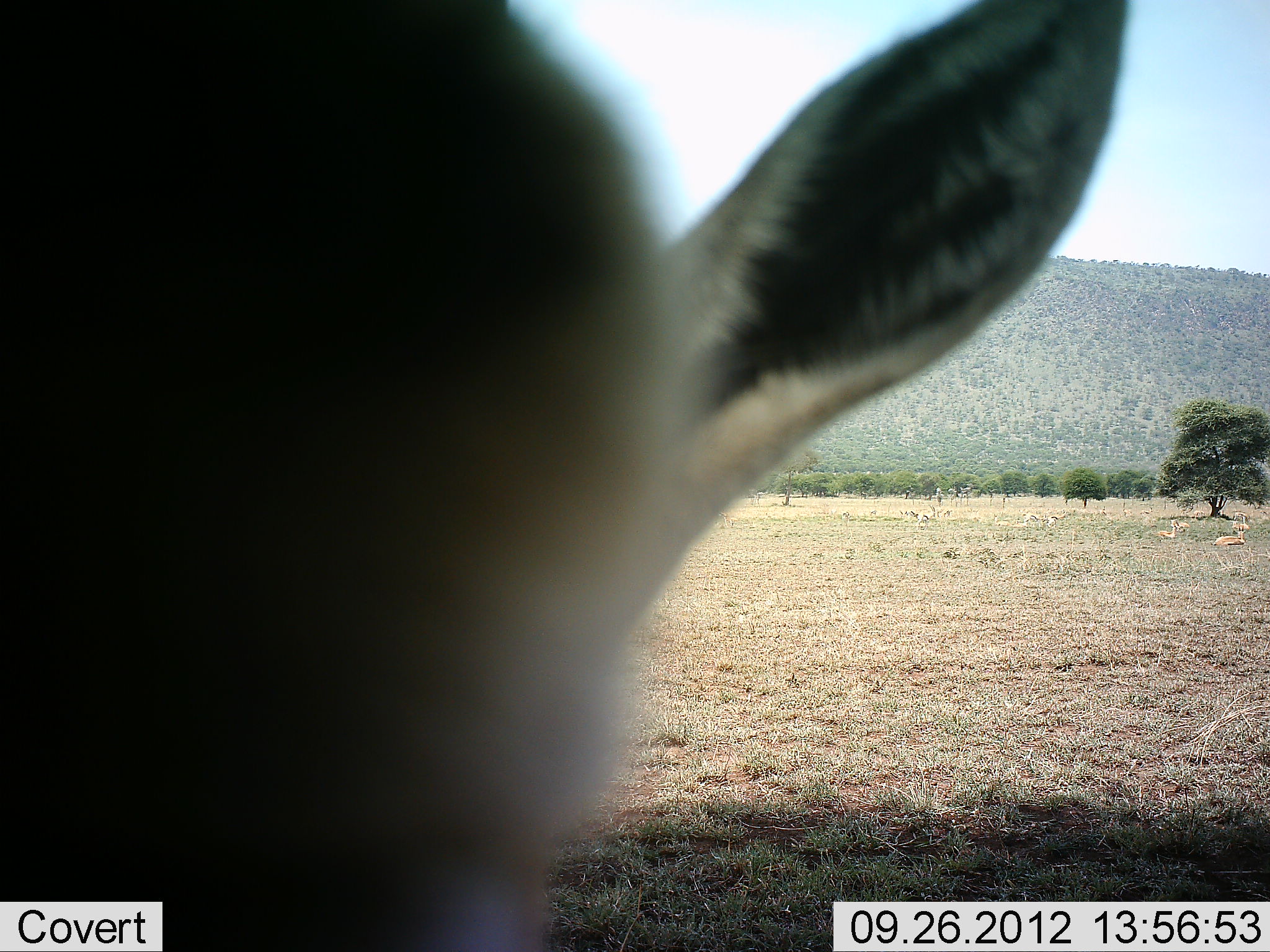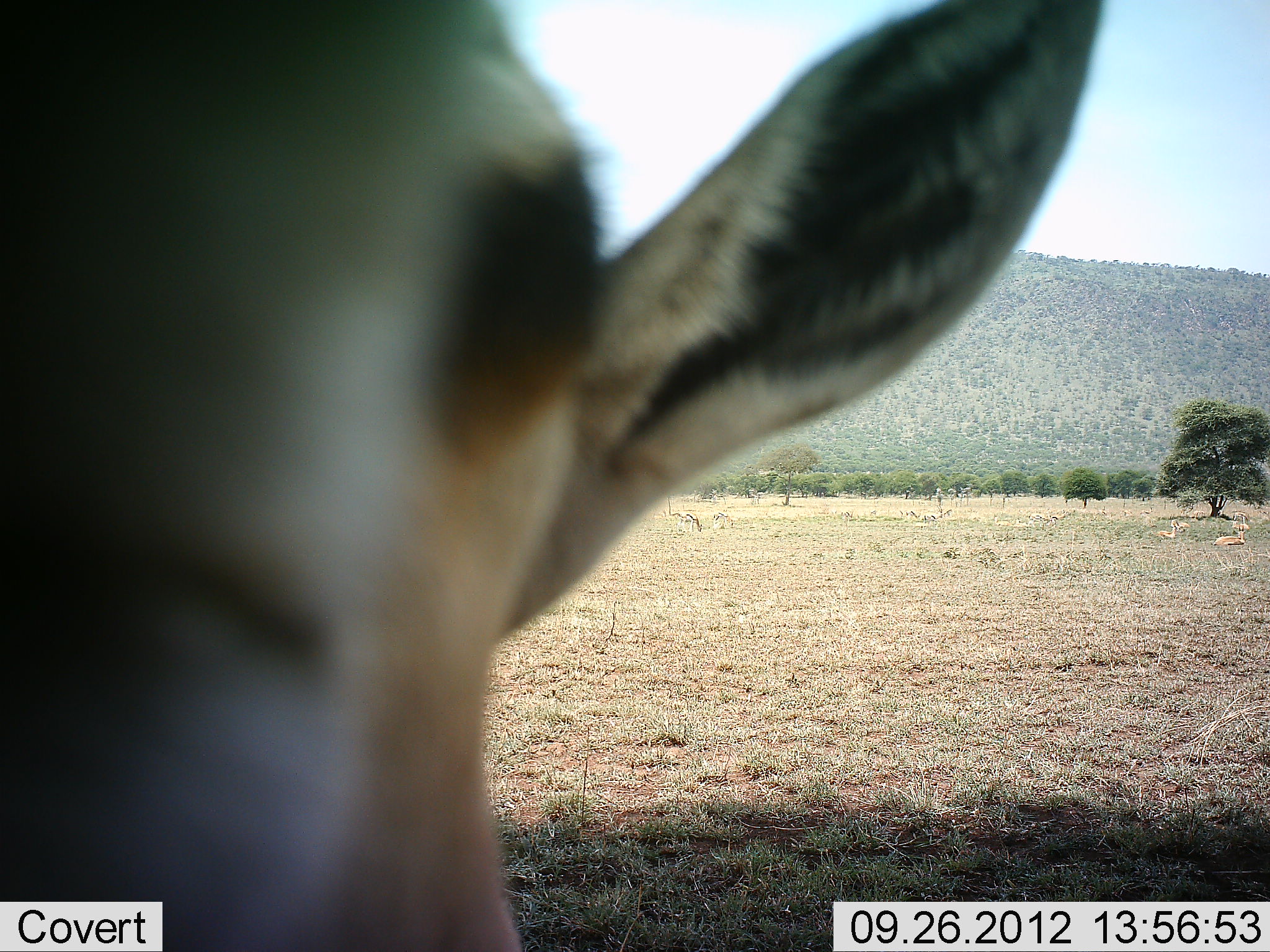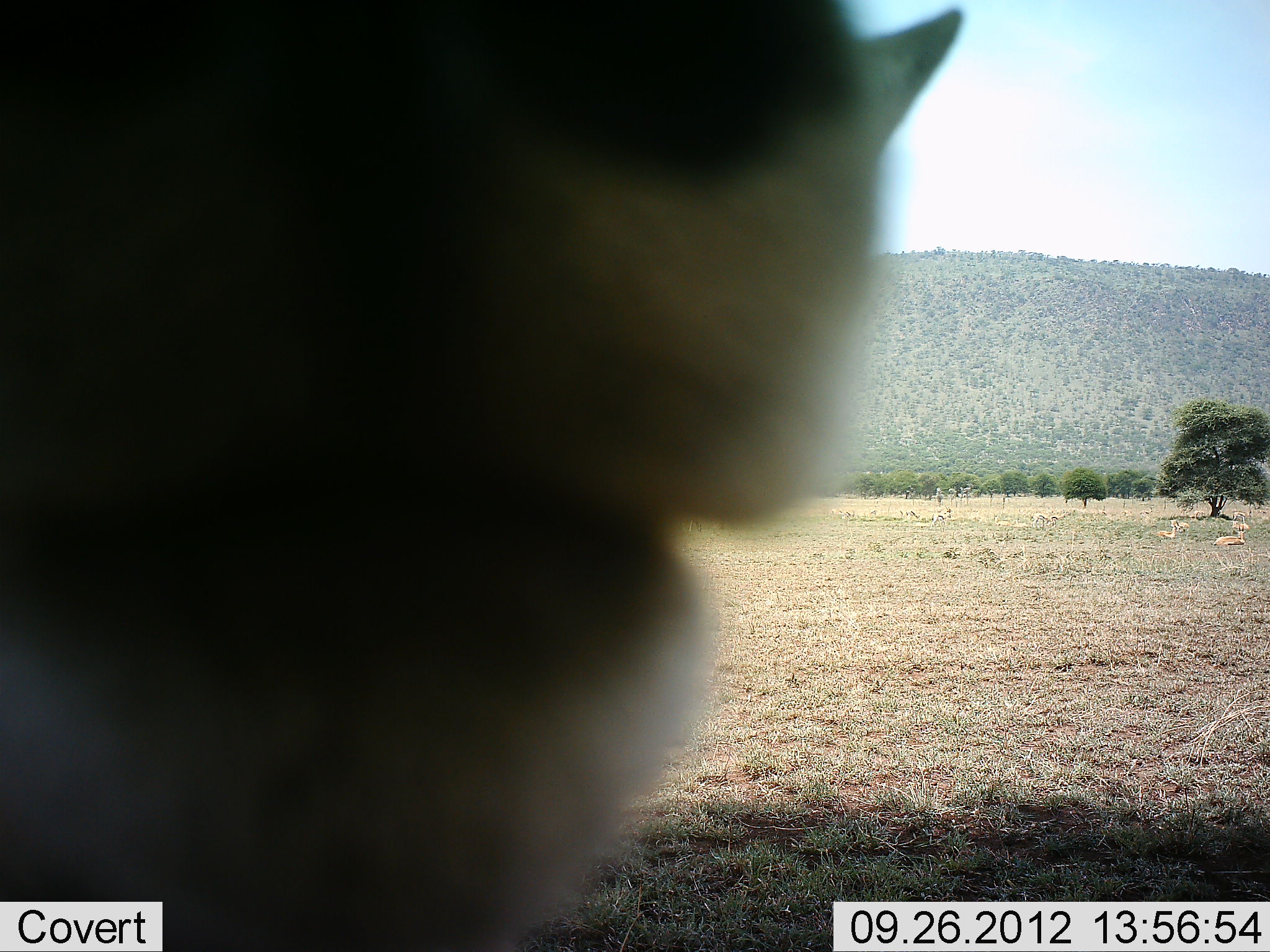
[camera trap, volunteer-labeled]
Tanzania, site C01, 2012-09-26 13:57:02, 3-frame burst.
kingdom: Animalia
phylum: Chordata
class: Mammalia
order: Artiodactyla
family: Bovidae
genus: Eudorcas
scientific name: Eudorcas thomsonii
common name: thomson's gazelle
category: gazellethomsons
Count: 3.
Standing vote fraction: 73%.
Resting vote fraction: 45%.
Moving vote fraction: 36%.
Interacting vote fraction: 18%.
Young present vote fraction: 0%.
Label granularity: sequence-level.